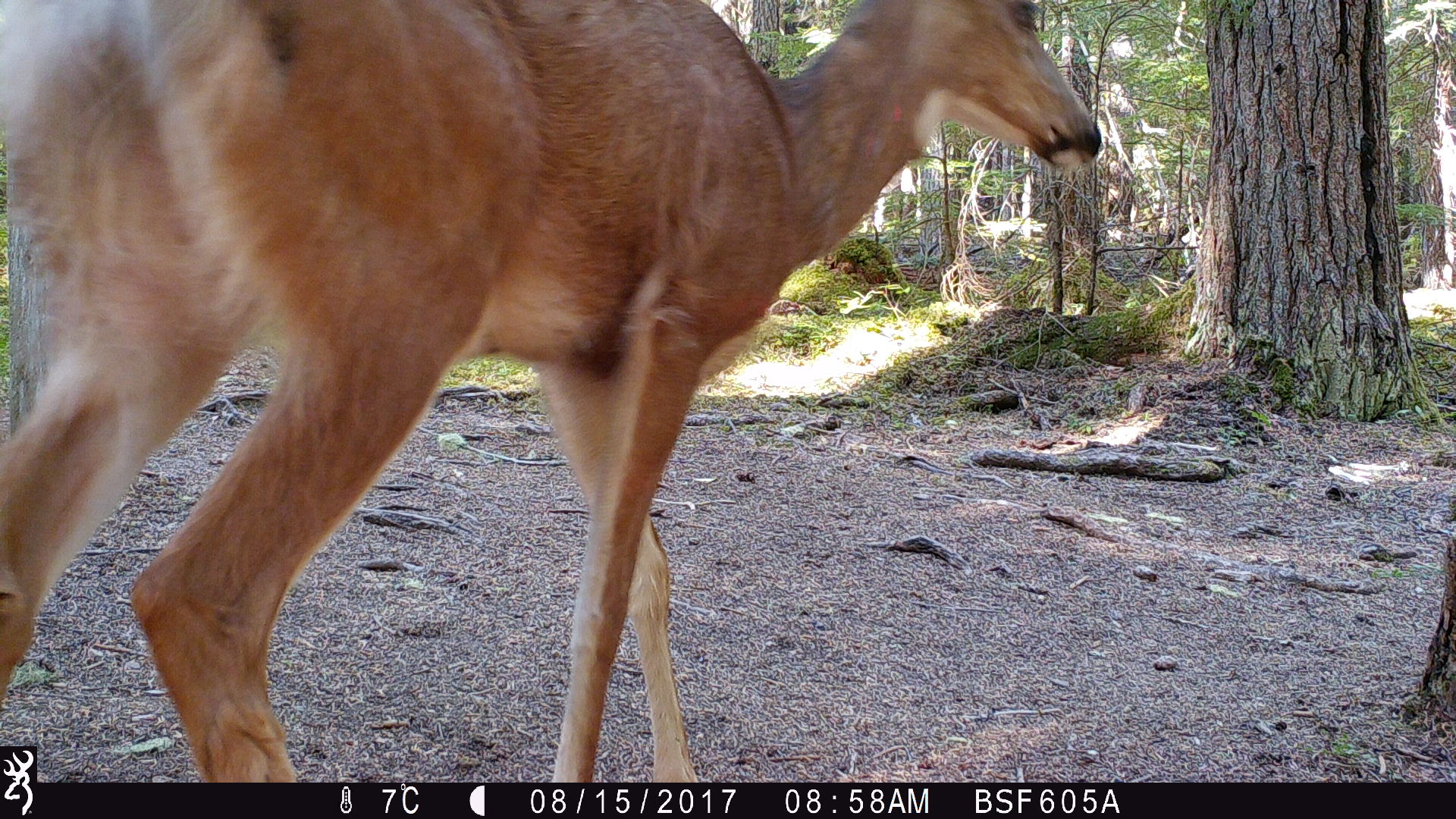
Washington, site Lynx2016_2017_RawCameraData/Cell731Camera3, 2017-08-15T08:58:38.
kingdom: Animalia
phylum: Chordata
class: Mammalia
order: Artiodactyla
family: Cervidae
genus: Odocoileus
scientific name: Odocoileus hemionus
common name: mule deer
Odocoileus hemionus (mule deer). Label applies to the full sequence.